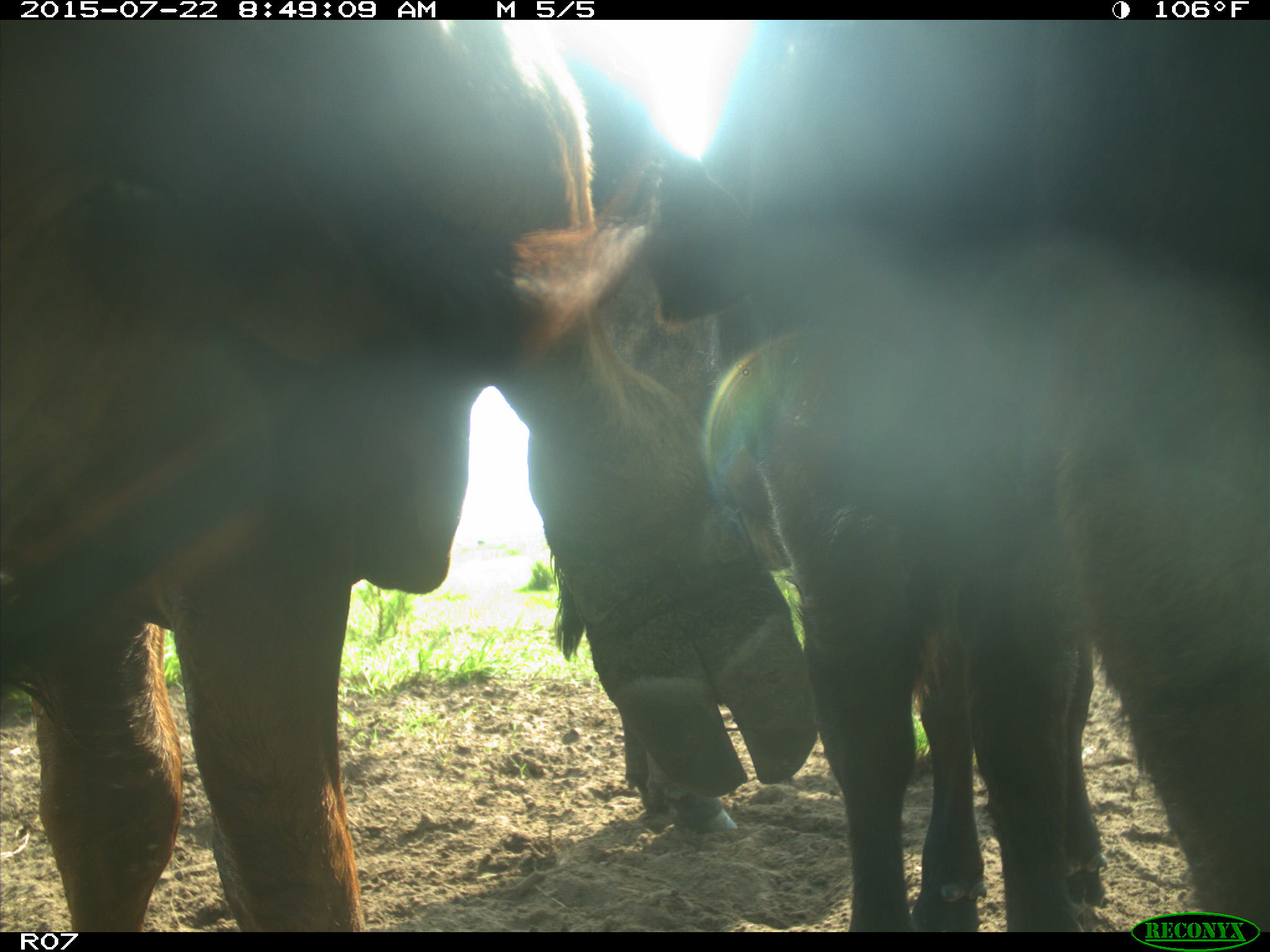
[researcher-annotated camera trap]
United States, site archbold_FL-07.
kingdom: Animalia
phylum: Chordata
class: Mammalia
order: Carnivora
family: Procyonidae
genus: Procyon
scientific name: Procyon lotor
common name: common raccoon